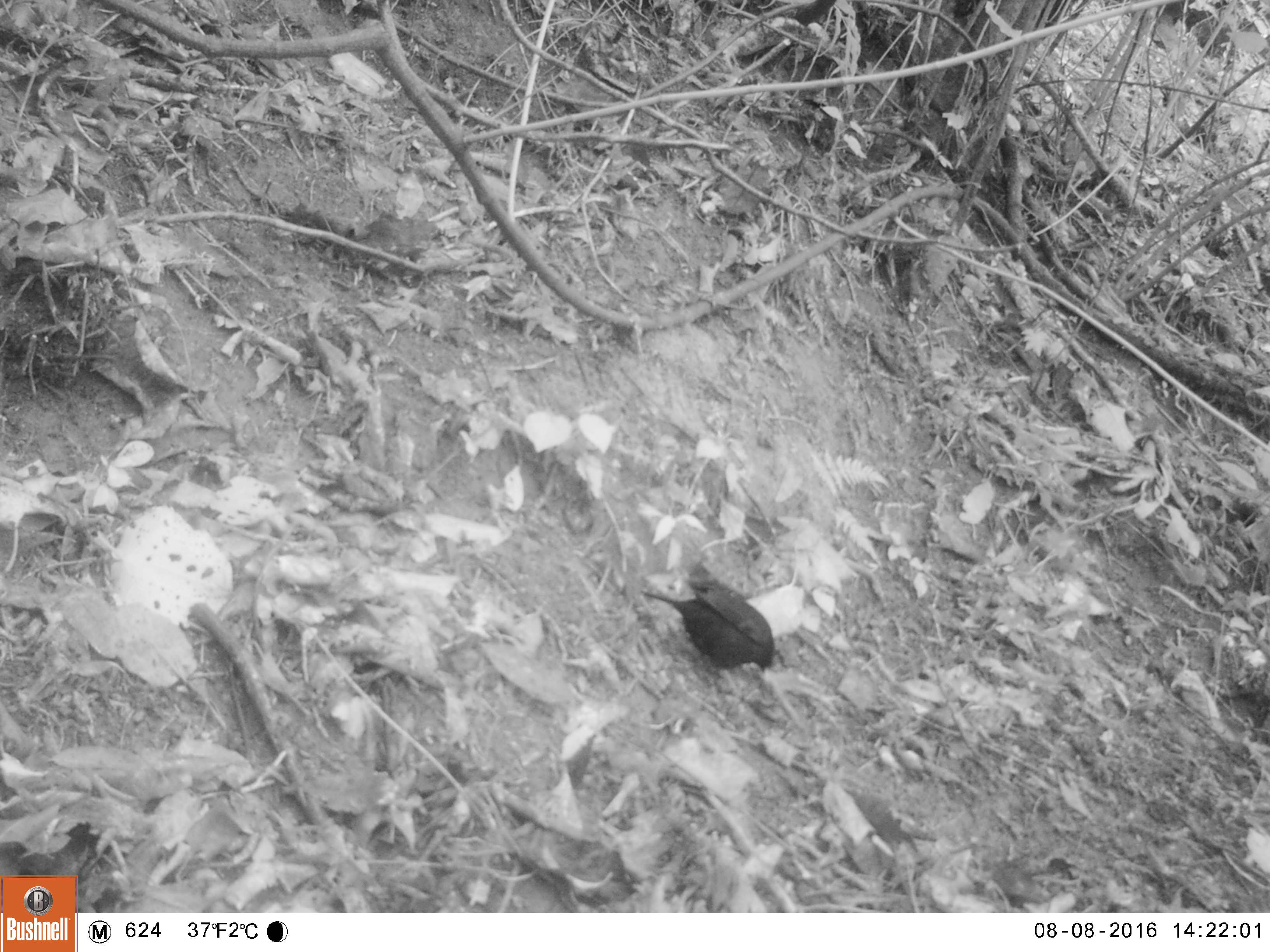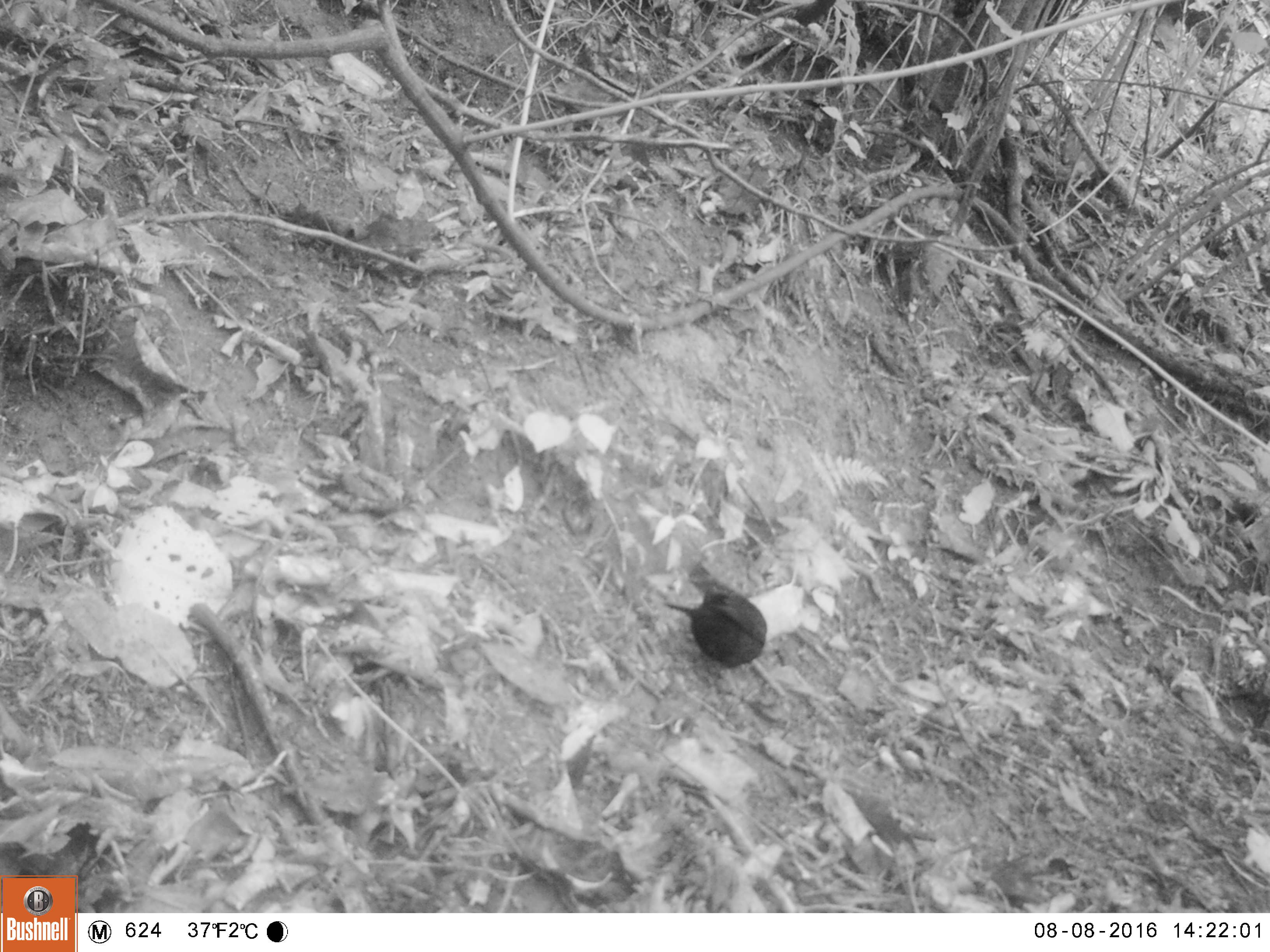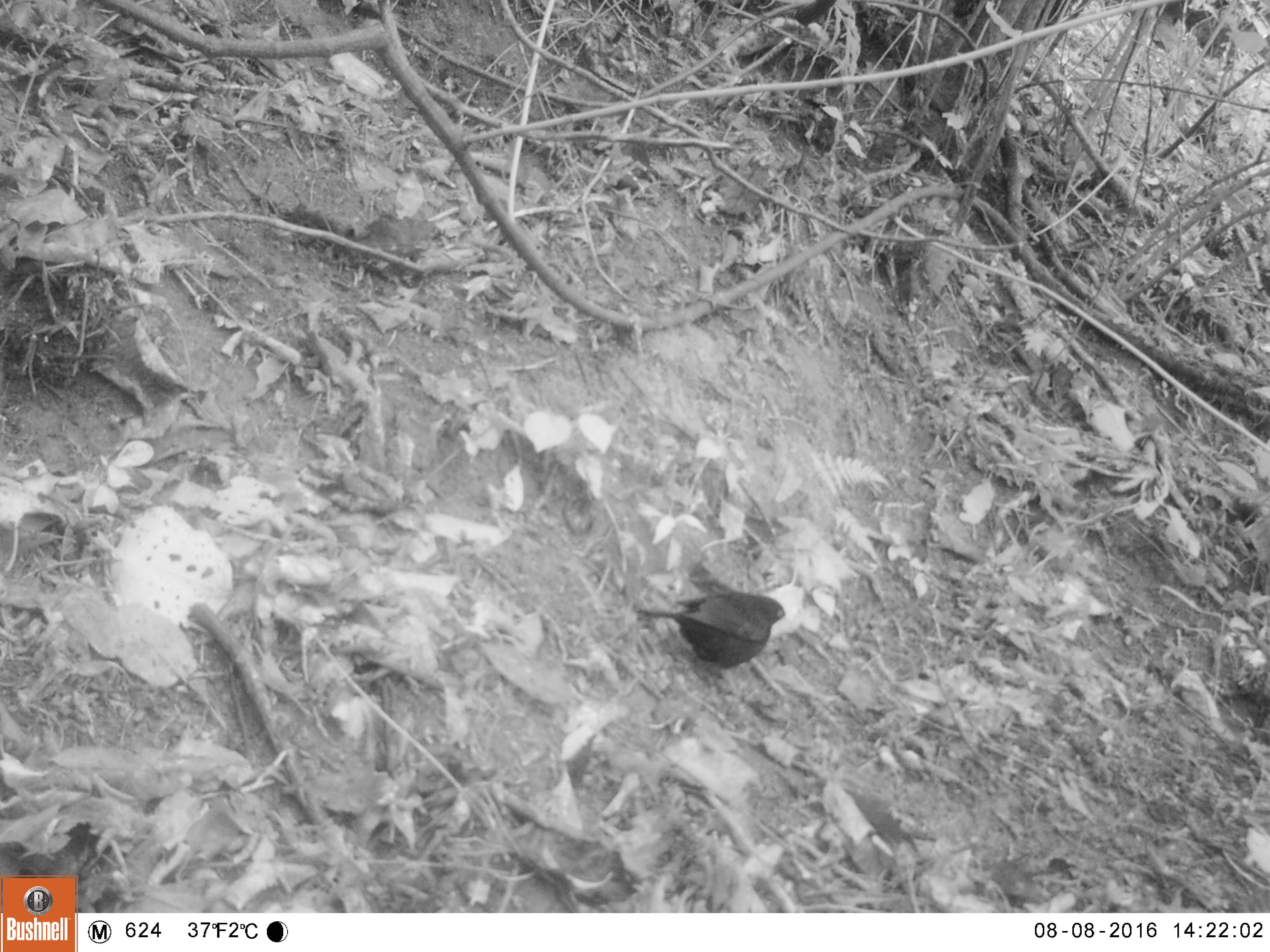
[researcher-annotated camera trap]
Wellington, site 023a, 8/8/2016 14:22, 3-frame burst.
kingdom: Animalia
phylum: Chordata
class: Aves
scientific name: Aves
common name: bird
Bird (Aves).